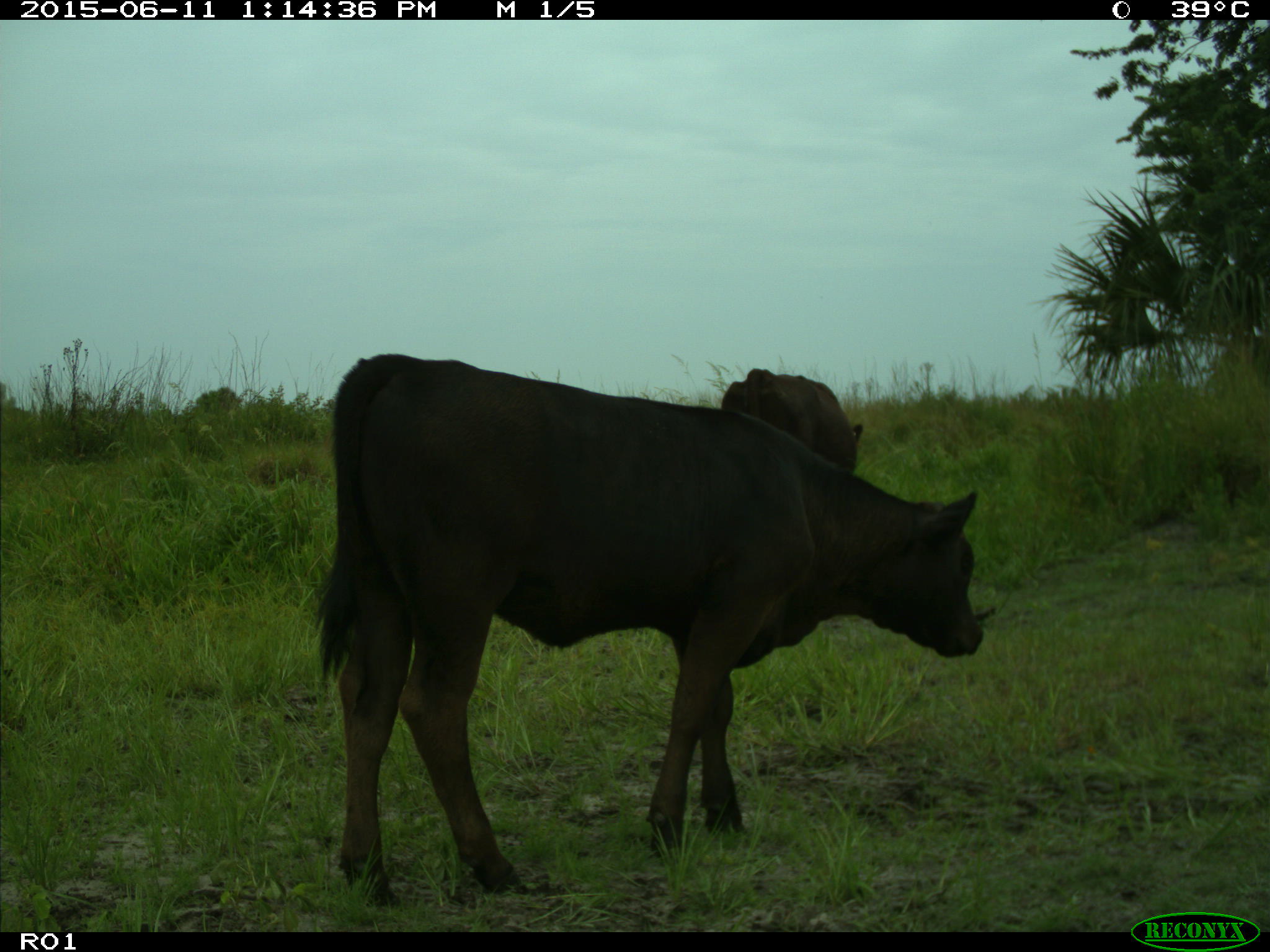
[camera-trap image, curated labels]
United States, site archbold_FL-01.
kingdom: Animalia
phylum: Chordata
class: Mammalia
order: Artiodactyla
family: Bovidae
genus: Bos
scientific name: Bos taurus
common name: domestic cow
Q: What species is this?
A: Bos taurus (domestic cow).